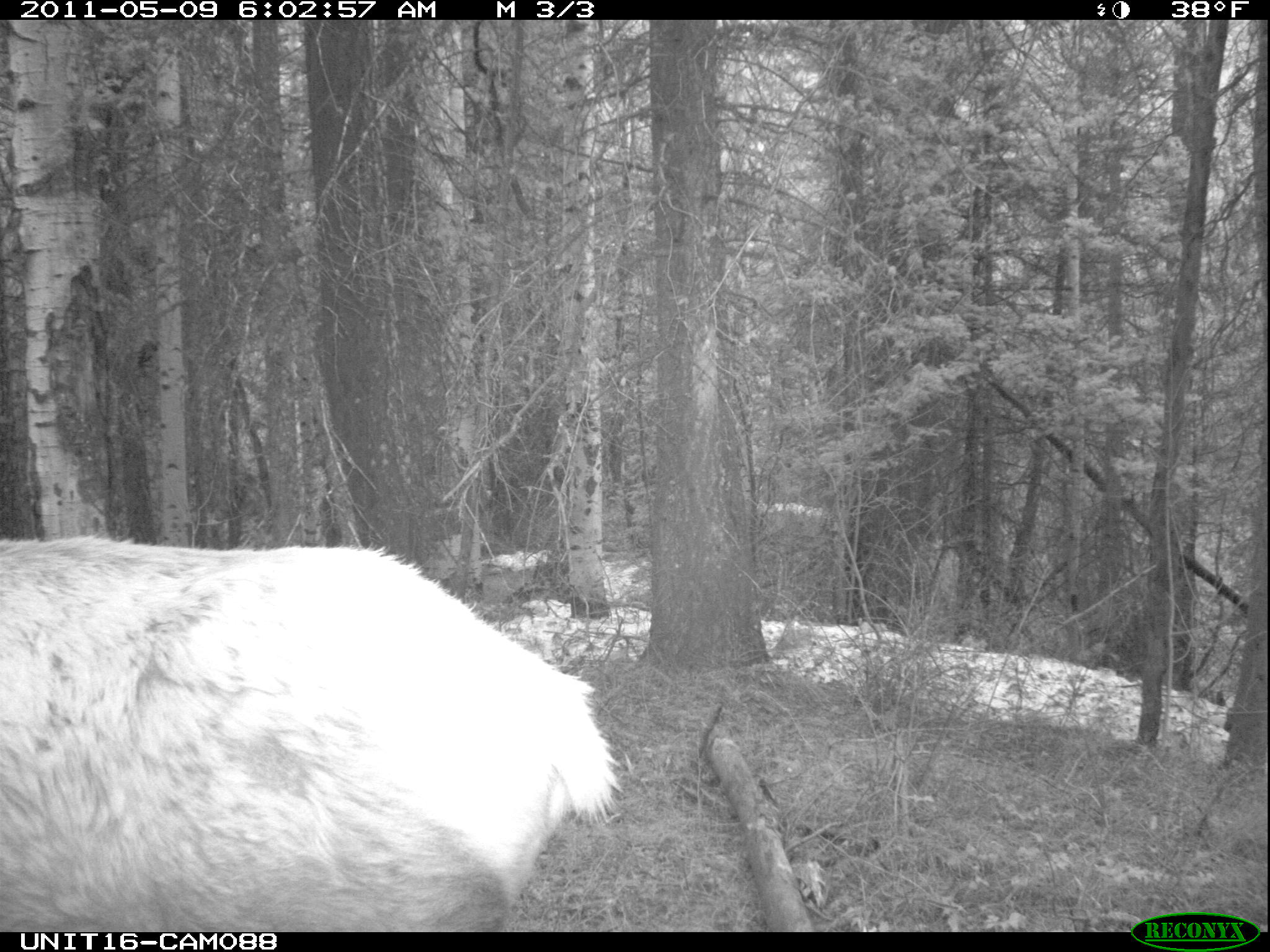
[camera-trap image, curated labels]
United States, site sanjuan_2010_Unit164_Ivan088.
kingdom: Animalia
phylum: Chordata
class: Mammalia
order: Artiodactyla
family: Cervidae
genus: Cervus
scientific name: Cervus elaphus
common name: red deer